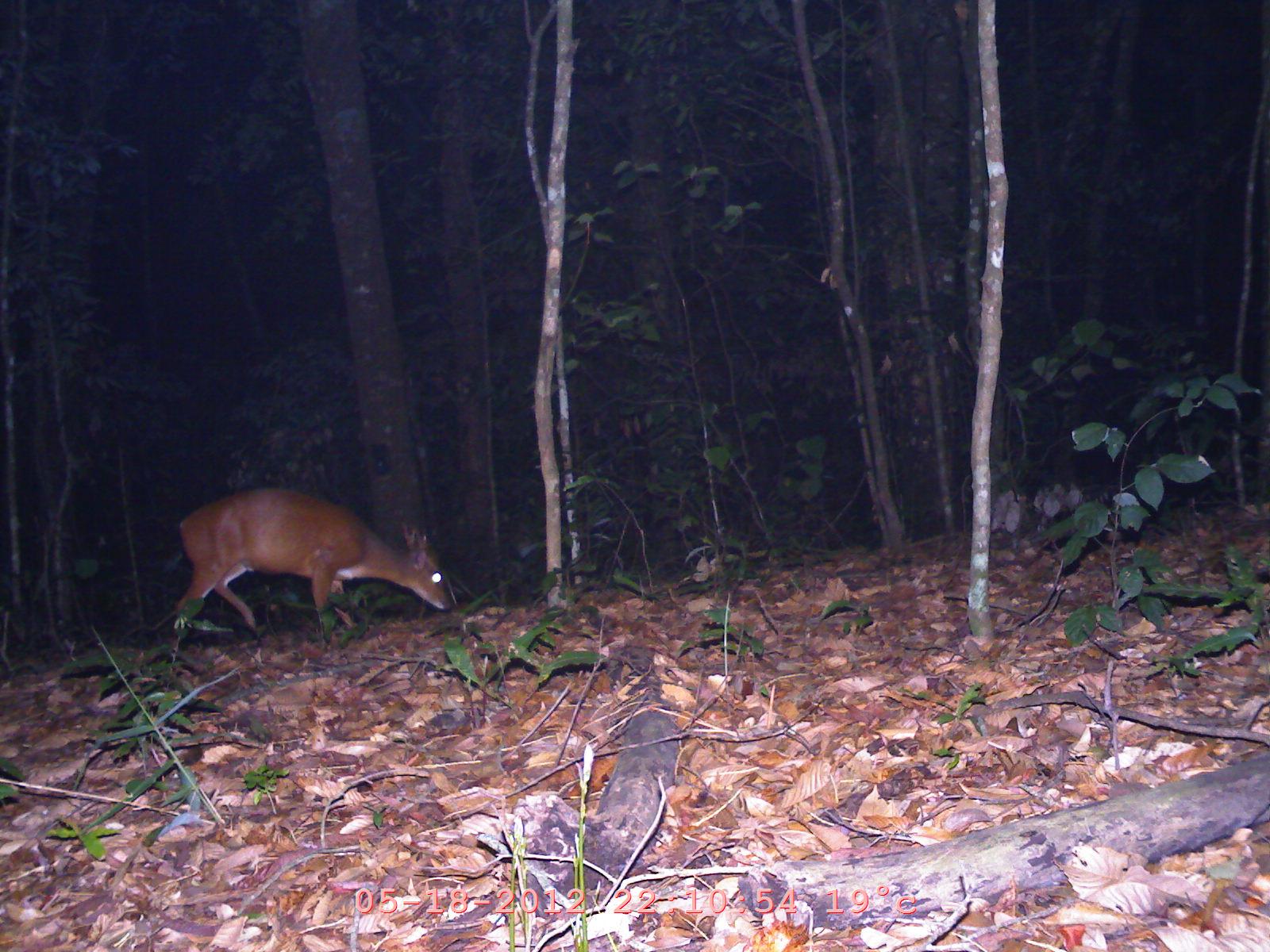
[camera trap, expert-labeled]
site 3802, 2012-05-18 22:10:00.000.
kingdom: Animalia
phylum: Chordata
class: Mammalia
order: Artiodactyla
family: Cervidae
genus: Muntiacus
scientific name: Muntiacus muntjak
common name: southern red muntjac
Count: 1.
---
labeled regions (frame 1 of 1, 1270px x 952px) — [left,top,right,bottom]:
muntiacus muntjak: [163,486,457,665]